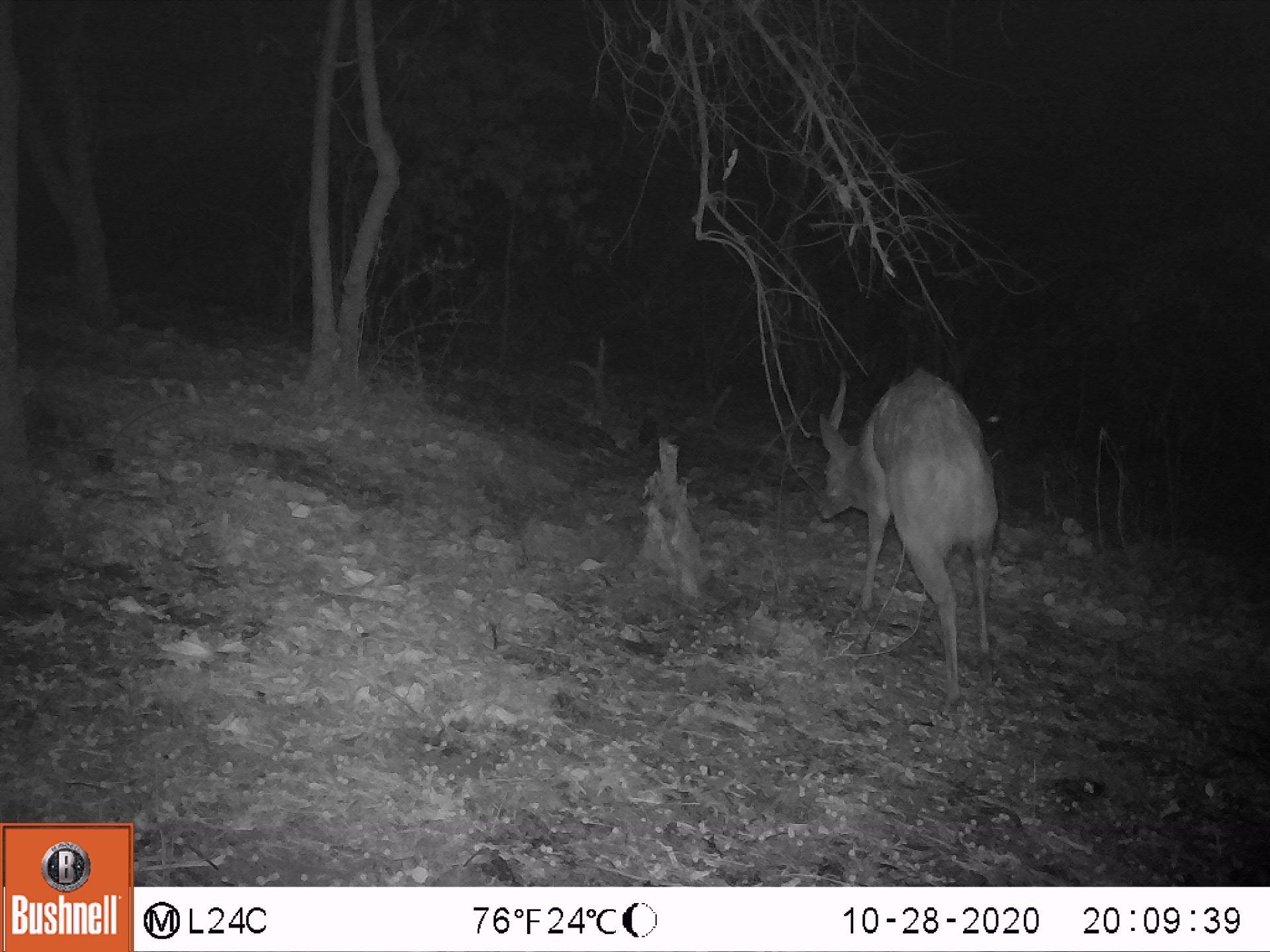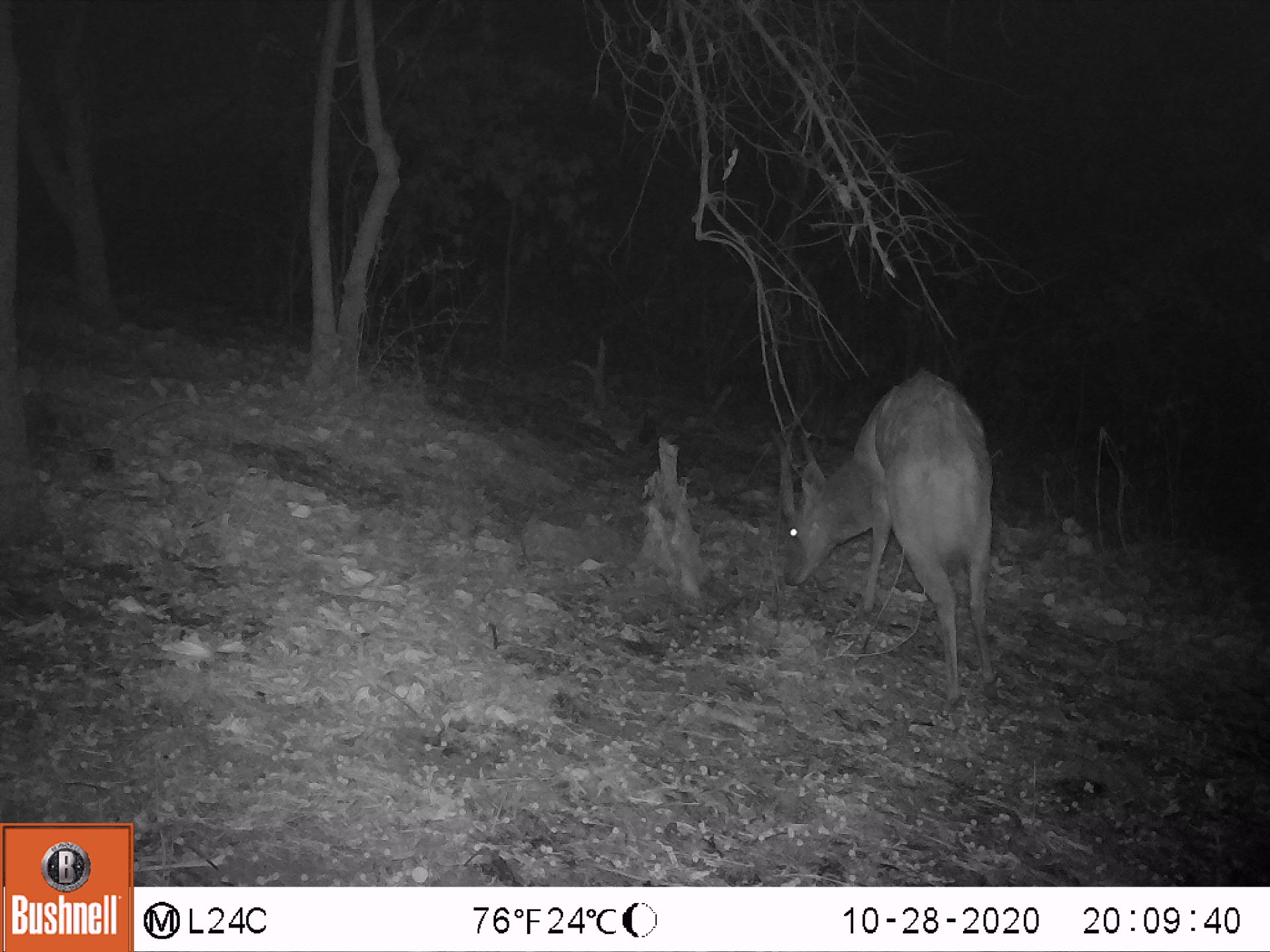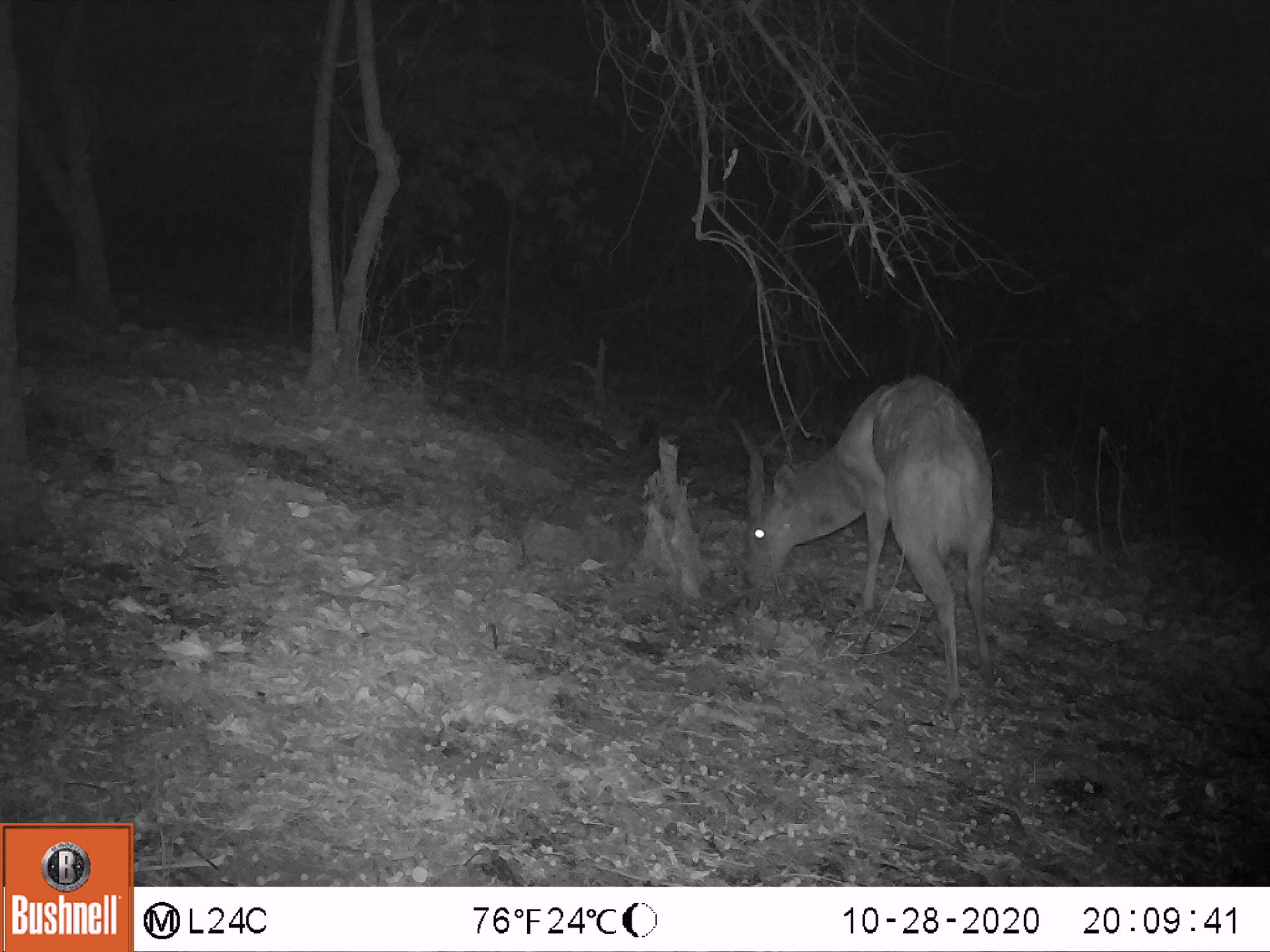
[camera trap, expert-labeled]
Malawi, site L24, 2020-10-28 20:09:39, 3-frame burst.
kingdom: Animalia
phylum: Chordata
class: Mammalia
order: Artiodactyla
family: Bovidae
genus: Tragelaphus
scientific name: Tragelaphus sylvaticus sylvaticus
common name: cape bushbuck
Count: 1.